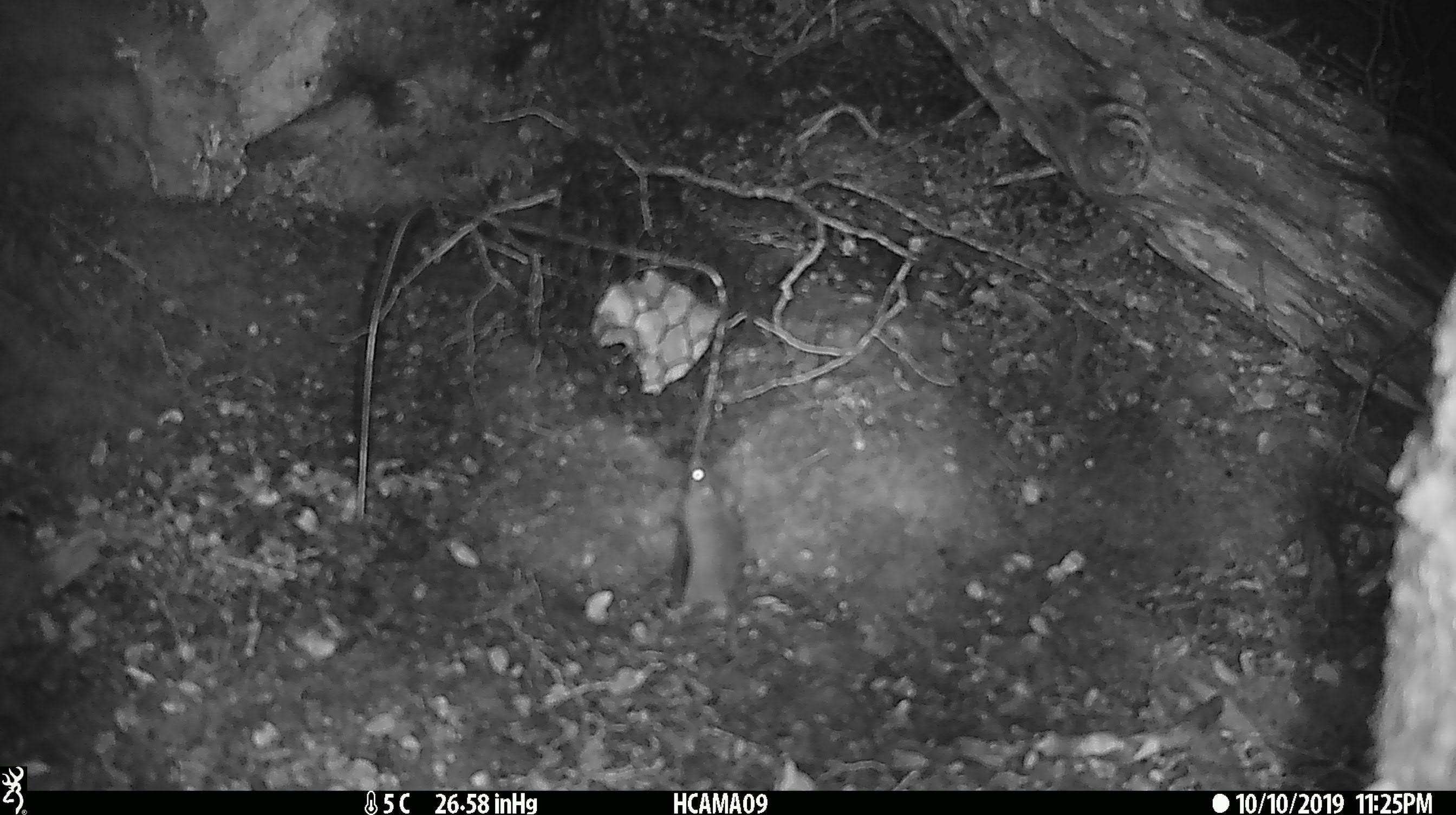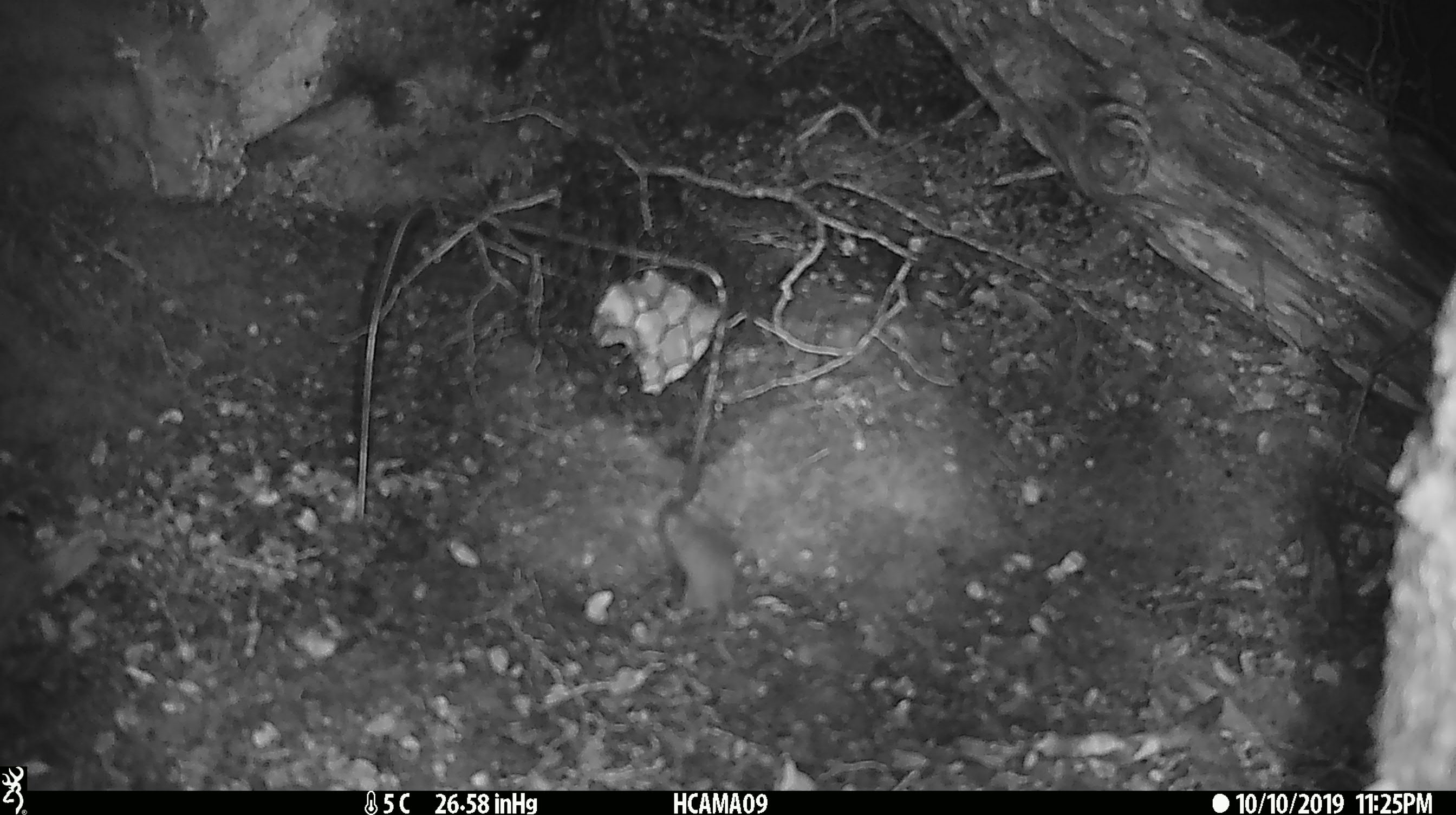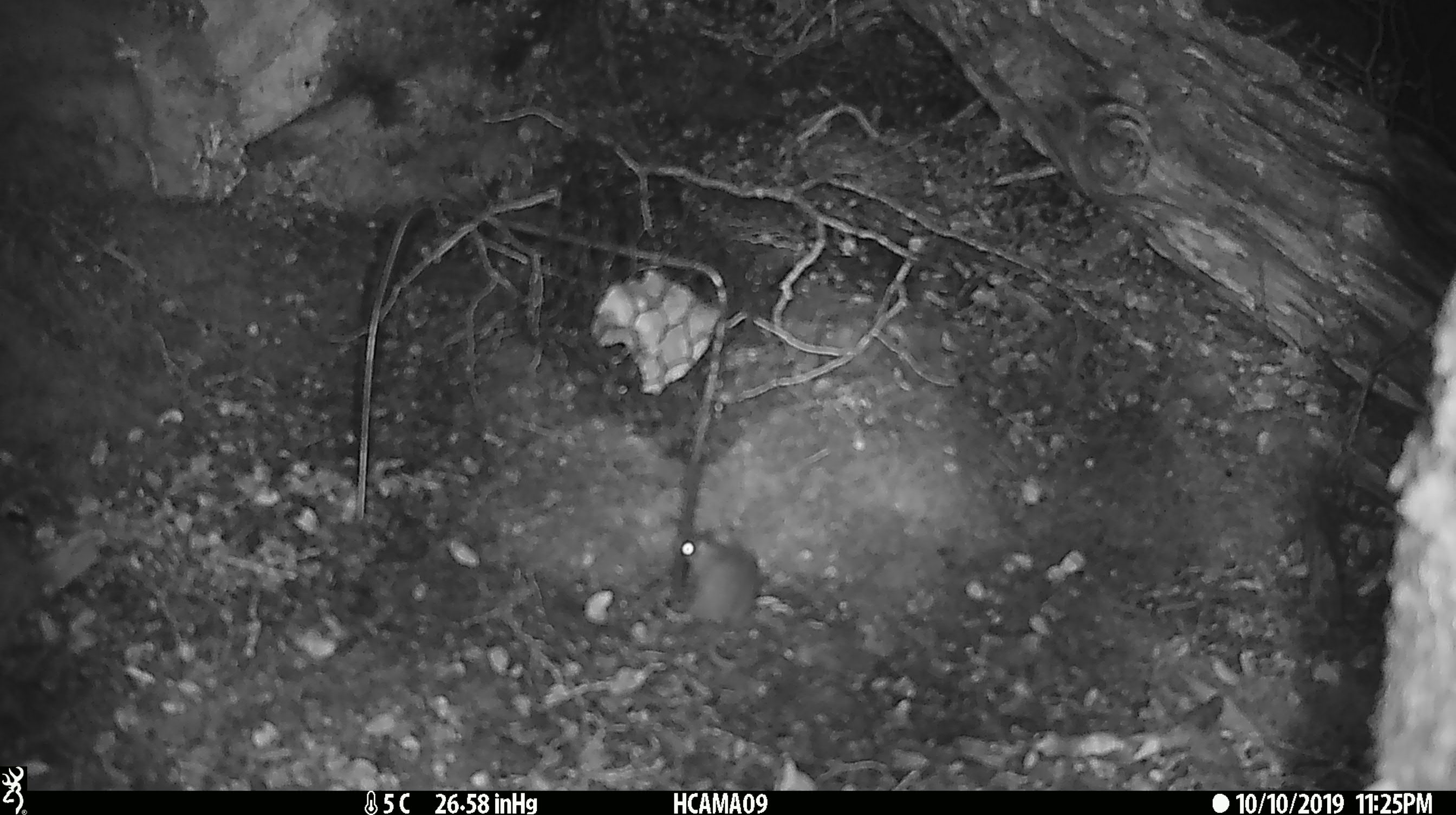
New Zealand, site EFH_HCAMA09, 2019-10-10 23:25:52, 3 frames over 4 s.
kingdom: Animalia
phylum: Chordata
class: Mammalia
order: Rodentia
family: Muridae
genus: Mus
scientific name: Mus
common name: mouse